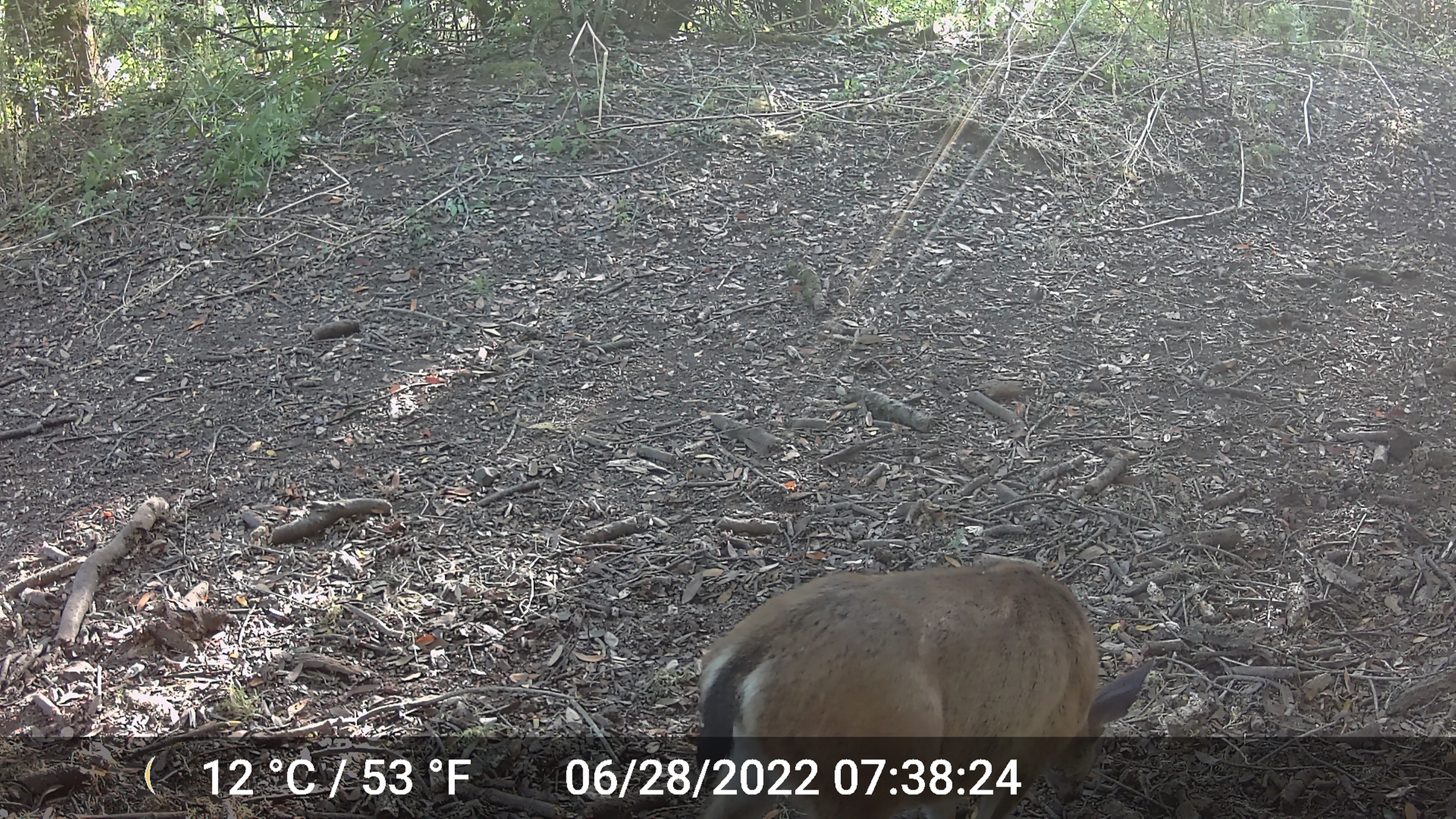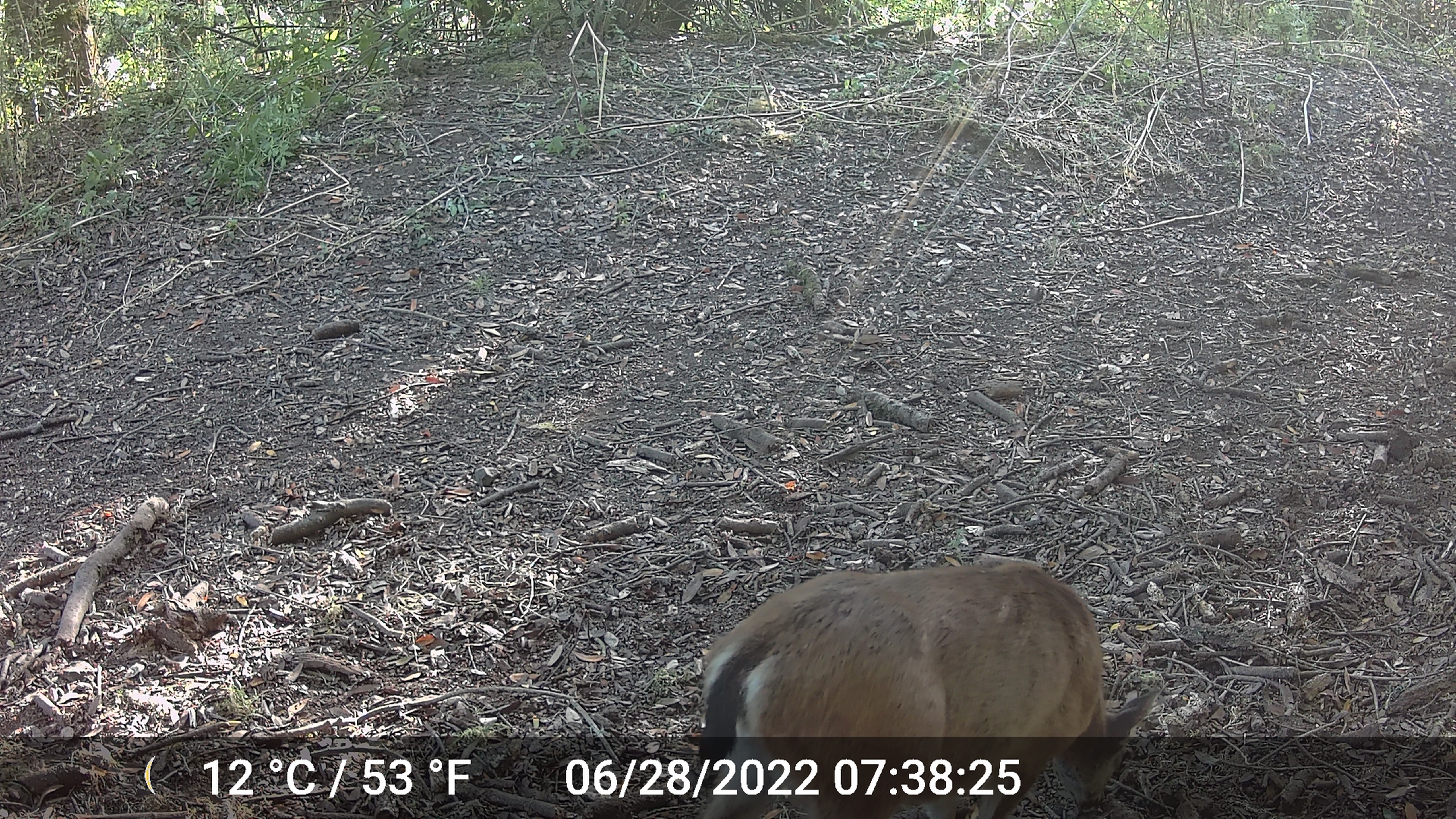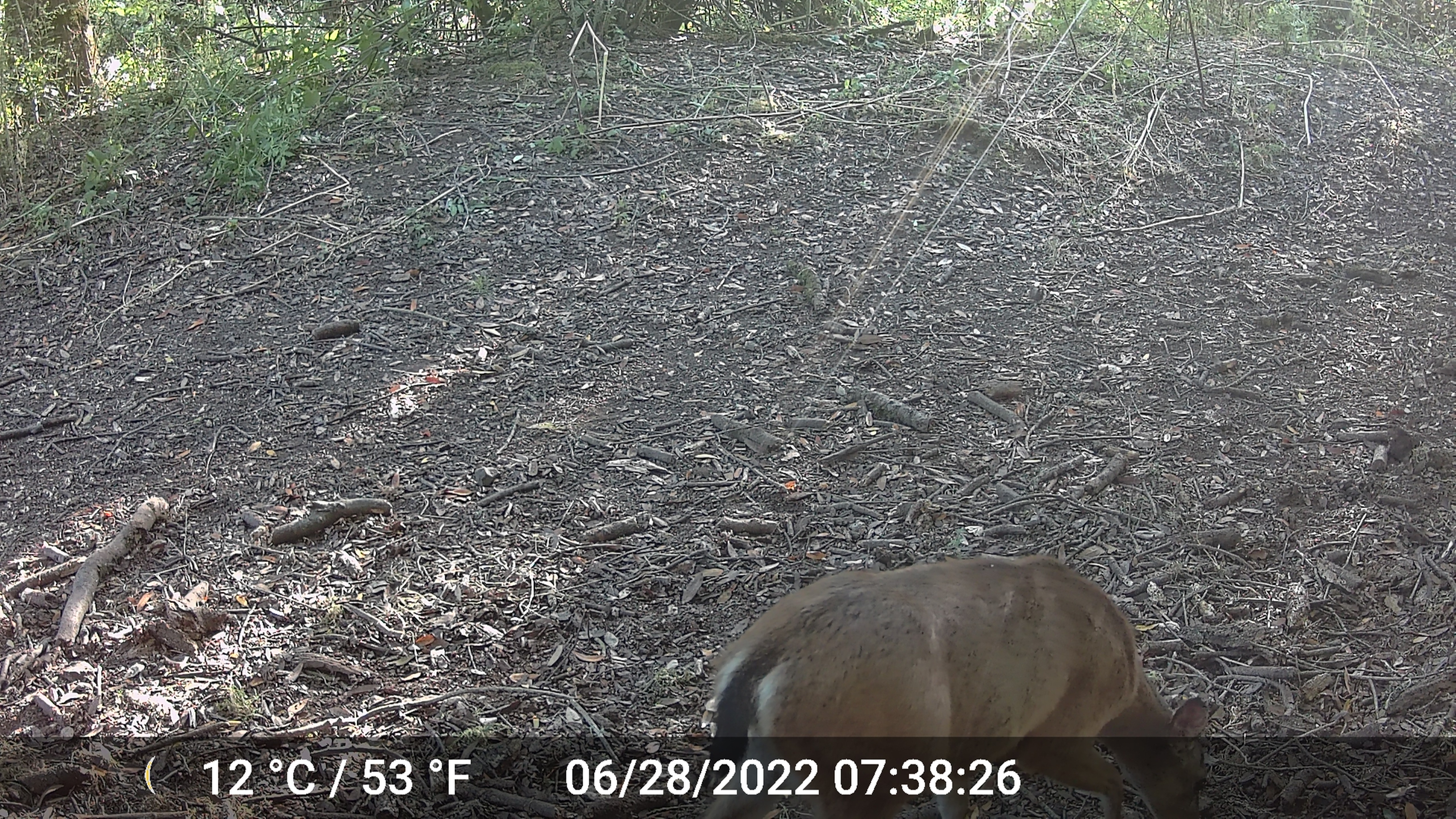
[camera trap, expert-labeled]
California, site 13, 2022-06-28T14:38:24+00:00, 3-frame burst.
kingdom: Animalia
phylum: Chordata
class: Mammalia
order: Artiodactyla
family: Cervidae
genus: Odocoileus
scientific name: Odocoileus hemionus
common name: mule deer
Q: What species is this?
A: Mule deer (Odocoileus hemionus).